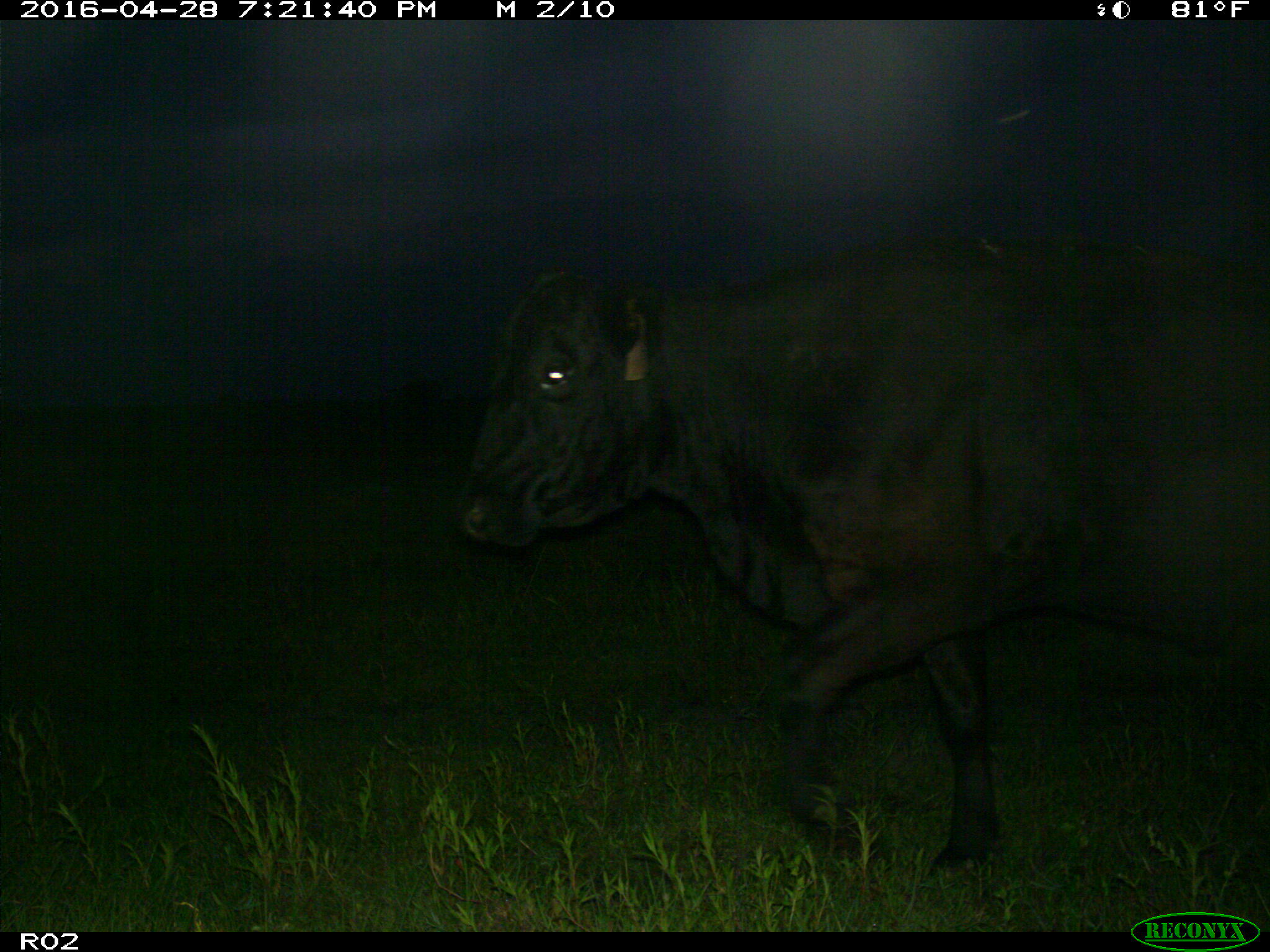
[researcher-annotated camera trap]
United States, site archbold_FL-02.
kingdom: Animalia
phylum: Chordata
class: Mammalia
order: Artiodactyla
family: Bovidae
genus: Bos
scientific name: Bos taurus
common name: domestic cow